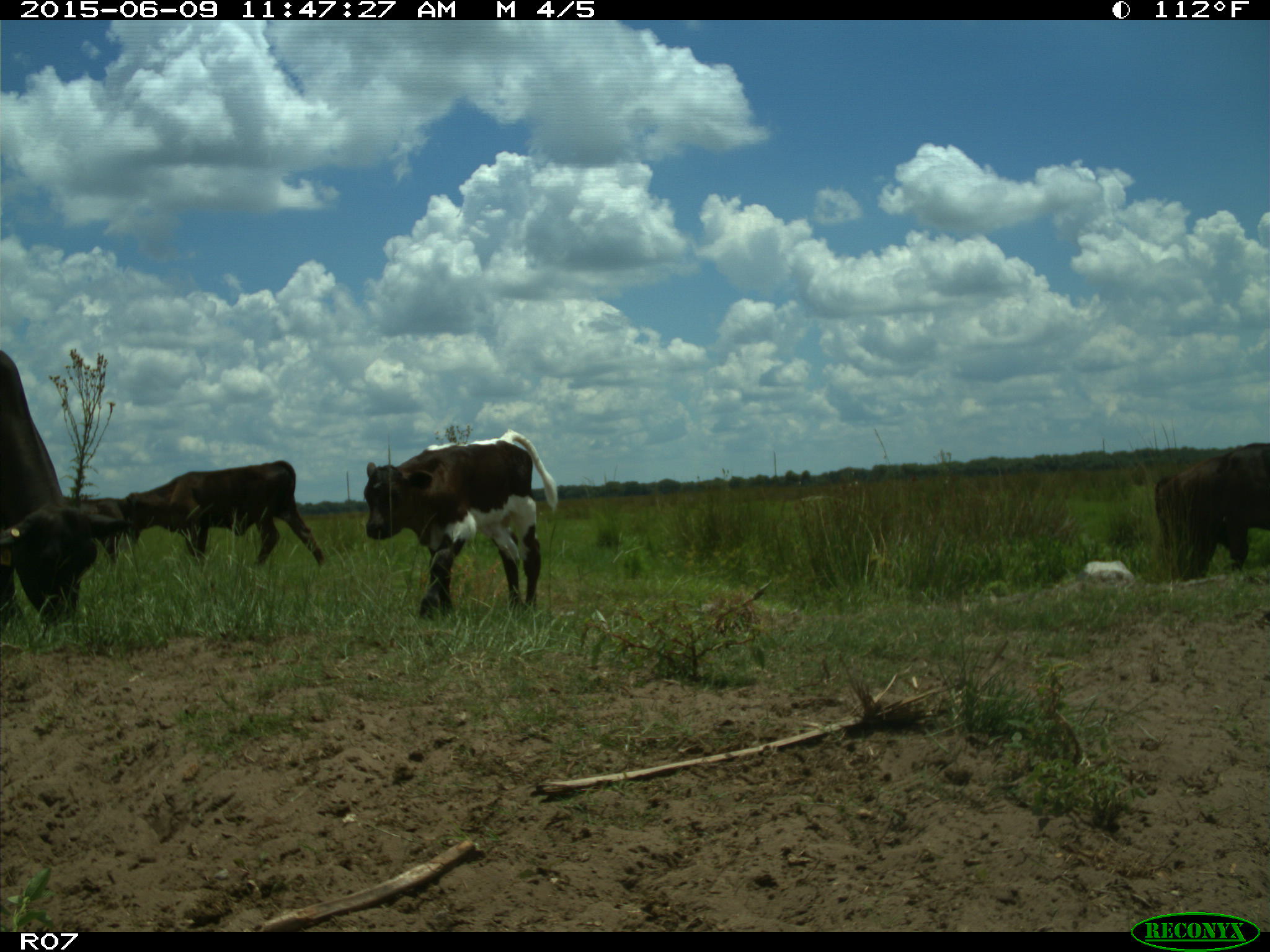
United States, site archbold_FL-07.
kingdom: Animalia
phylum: Chordata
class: Mammalia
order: Artiodactyla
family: Bovidae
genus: Bos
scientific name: Bos taurus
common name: domestic cow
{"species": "Bos taurus (domestic cow)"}